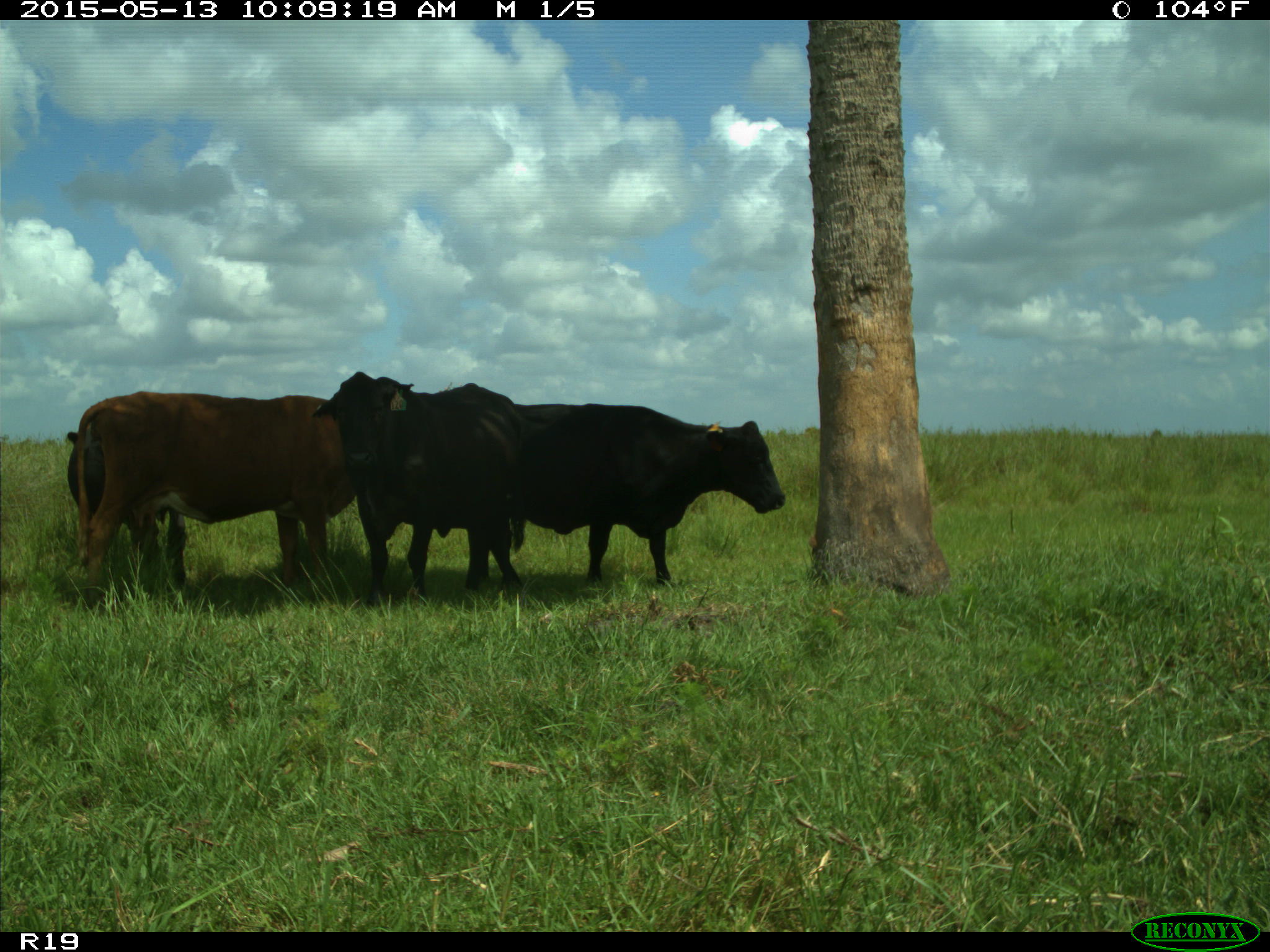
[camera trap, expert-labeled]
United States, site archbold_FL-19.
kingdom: Animalia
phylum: Chordata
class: Mammalia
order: Artiodactyla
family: Bovidae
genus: Bos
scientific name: Bos taurus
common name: domestic cow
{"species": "Bos taurus (domestic cow)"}